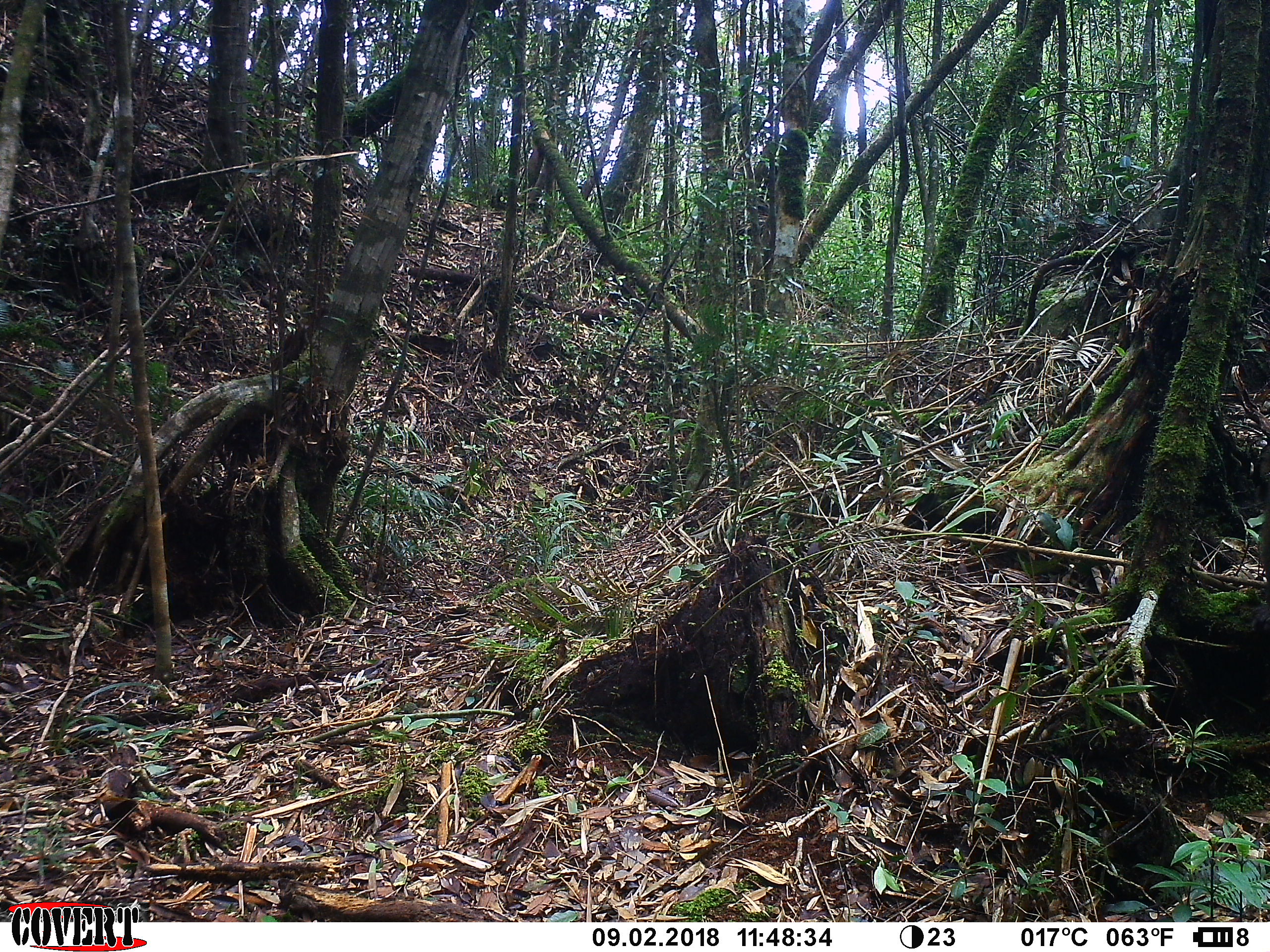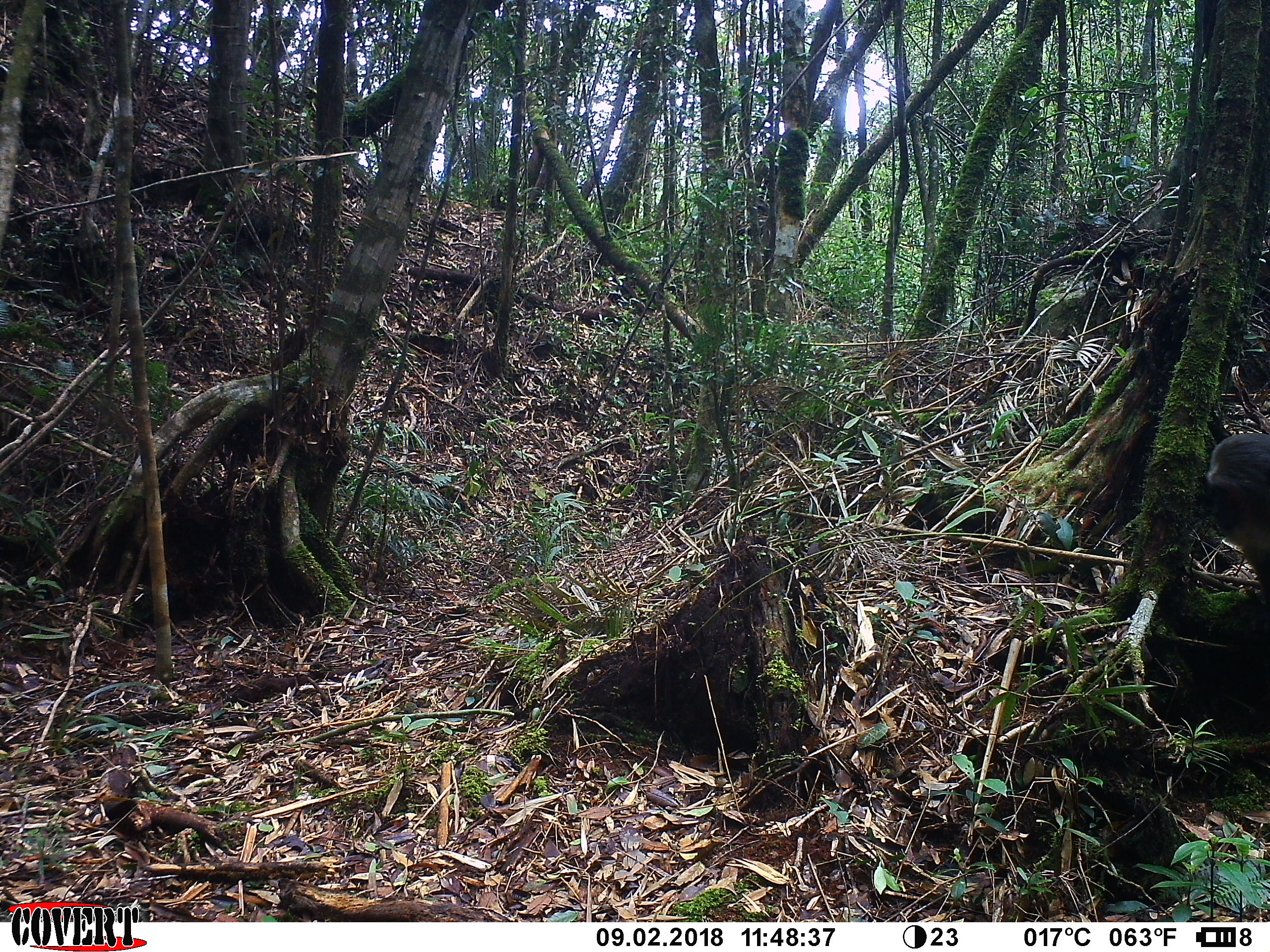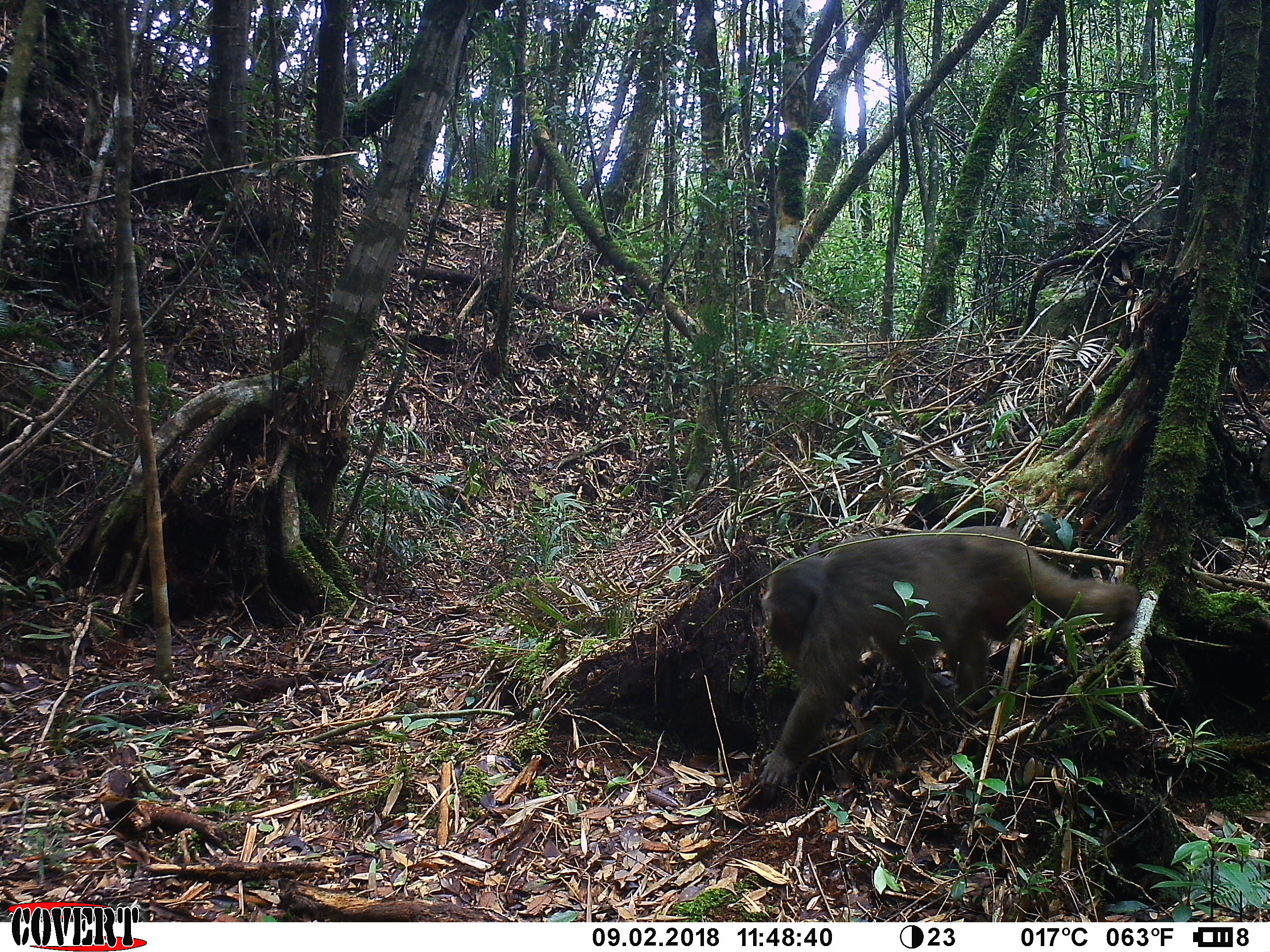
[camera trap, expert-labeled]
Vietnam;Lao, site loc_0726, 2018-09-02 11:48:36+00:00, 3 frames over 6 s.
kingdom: Animalia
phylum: Chordata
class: Mammalia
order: Primates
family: Cercopithecidae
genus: Macaca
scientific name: Macaca arctoides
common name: stump-tailed macaque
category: stump tailed macaque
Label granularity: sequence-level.